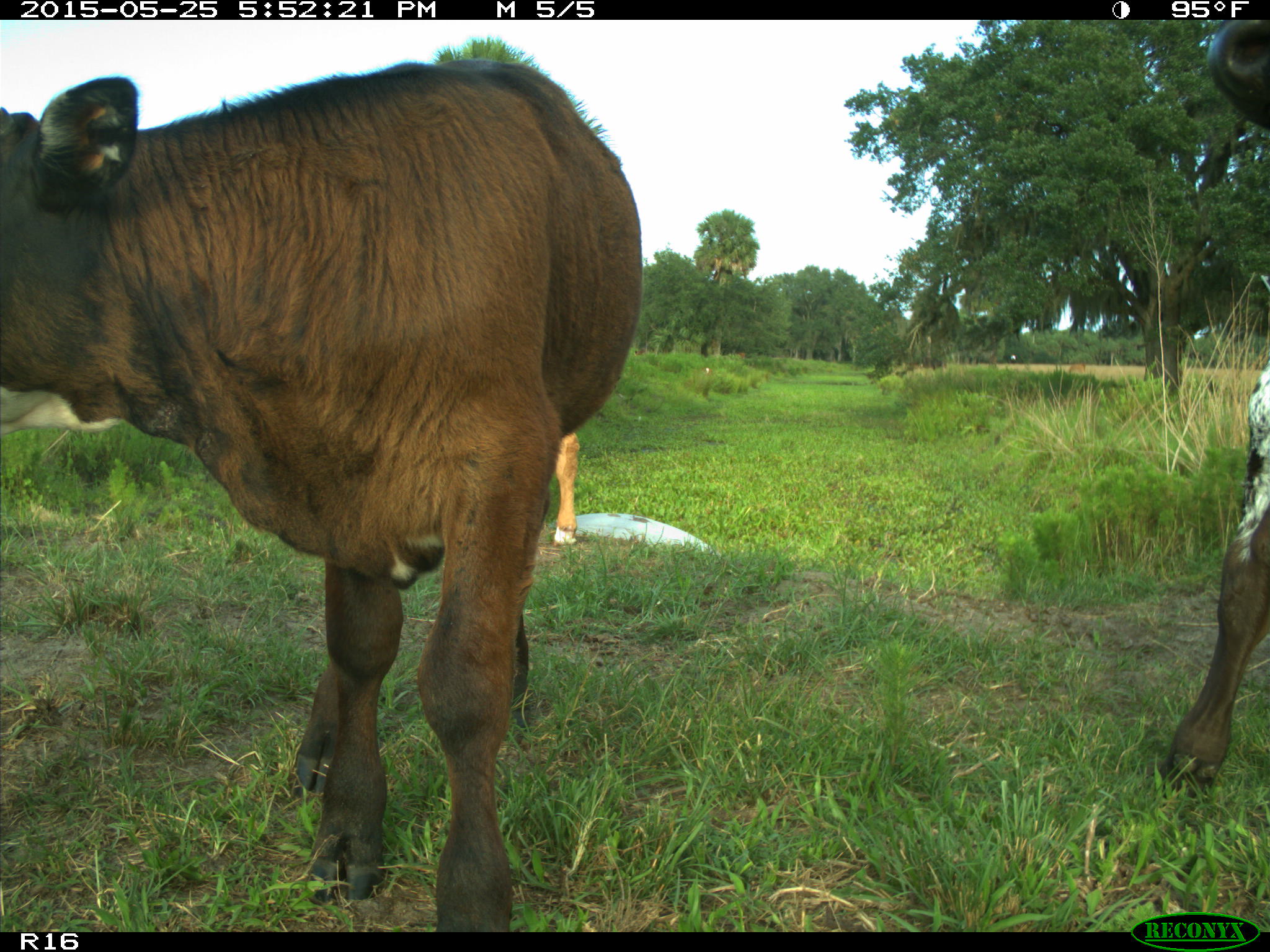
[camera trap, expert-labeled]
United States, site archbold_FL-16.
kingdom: Animalia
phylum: Chordata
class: Mammalia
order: Artiodactyla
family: Bovidae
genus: Bos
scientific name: Bos taurus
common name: domestic cow